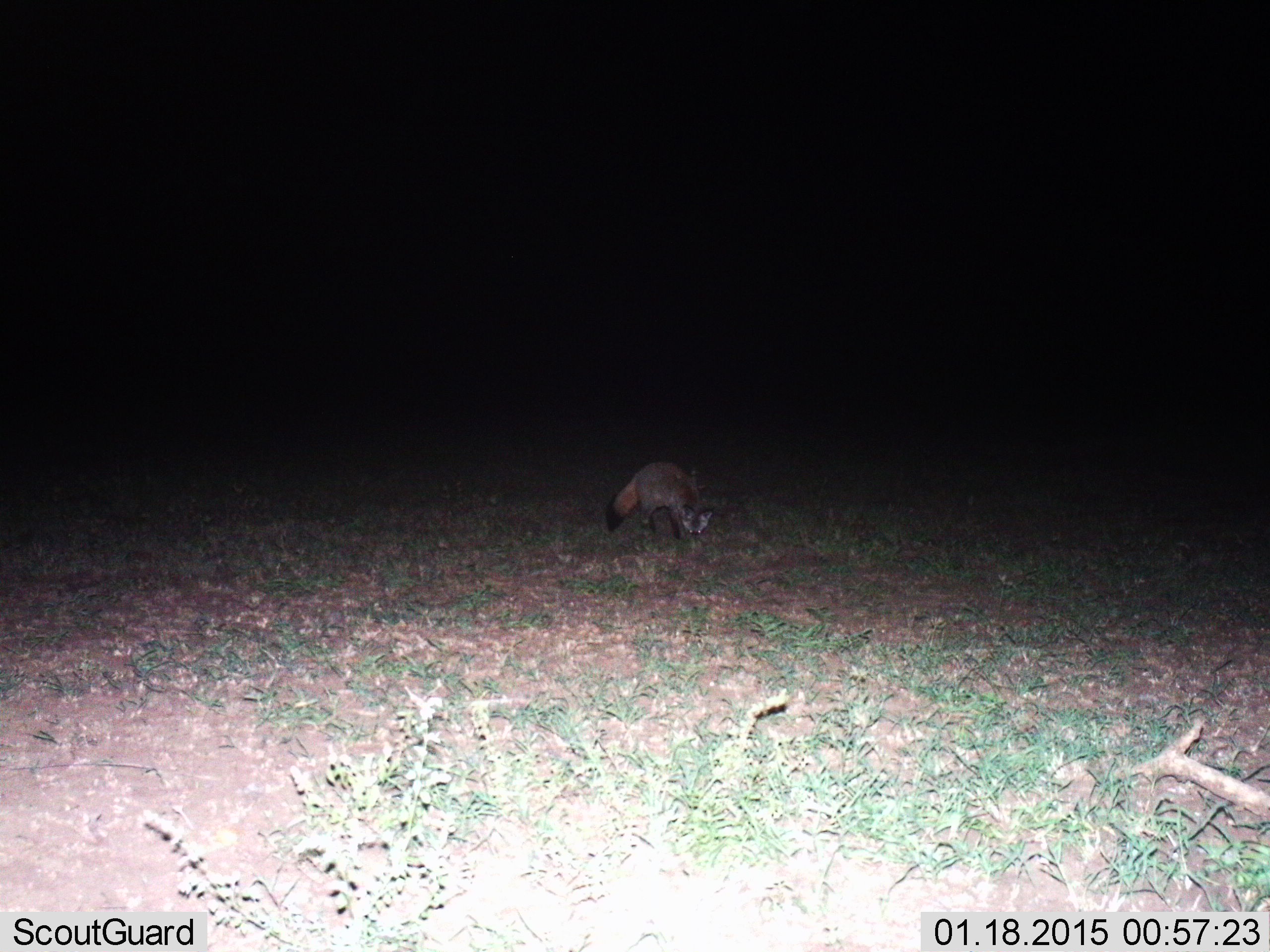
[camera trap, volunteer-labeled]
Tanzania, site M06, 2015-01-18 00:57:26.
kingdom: Animalia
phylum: Chordata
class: Mammalia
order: Carnivora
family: Canidae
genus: Otocyon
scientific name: Otocyon megalotis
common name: bat-eared fox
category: batearedfox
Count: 1.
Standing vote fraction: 30%.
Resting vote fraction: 10%.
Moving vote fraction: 50%.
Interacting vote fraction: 0%.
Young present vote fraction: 0%.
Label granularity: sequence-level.